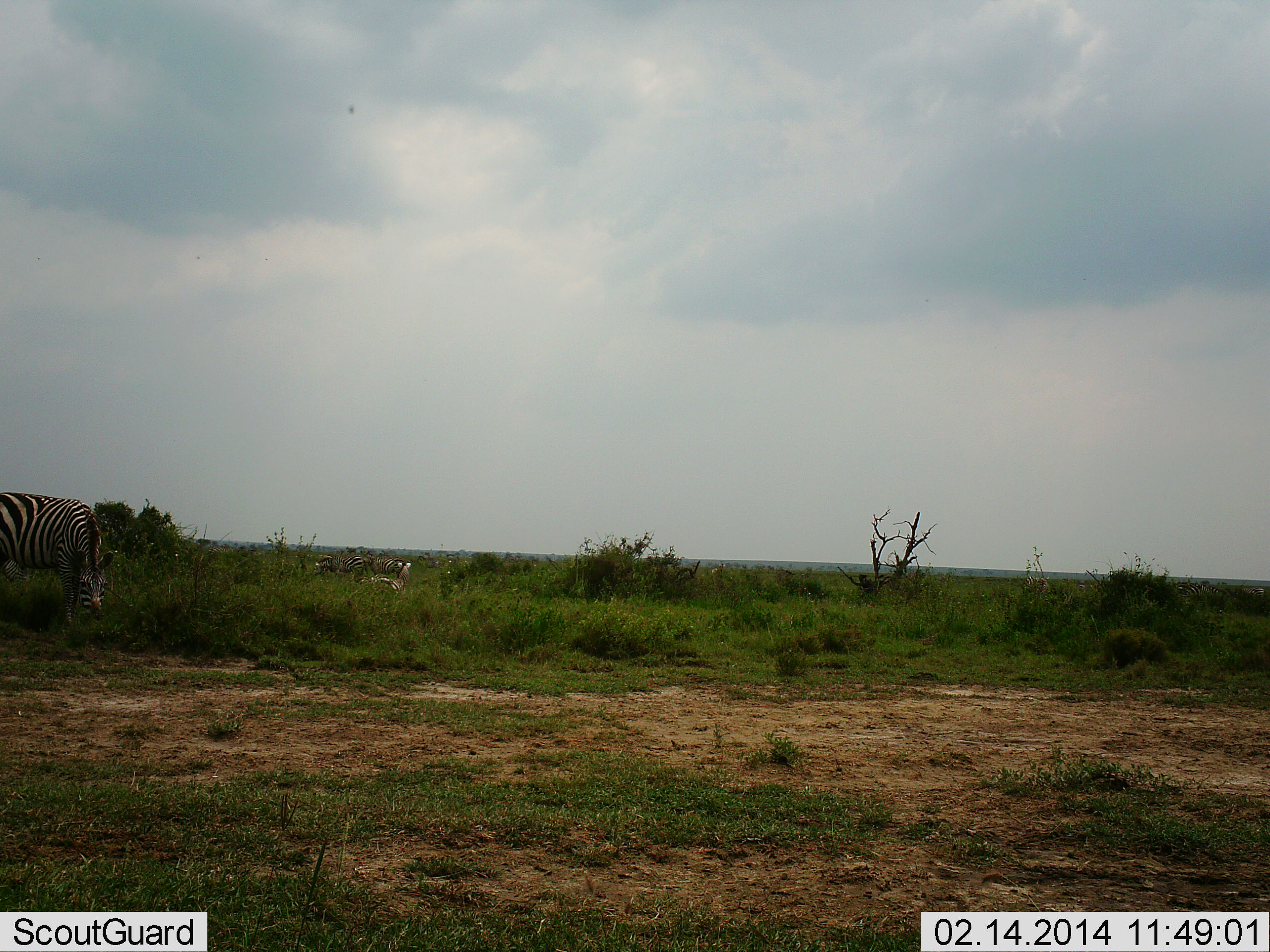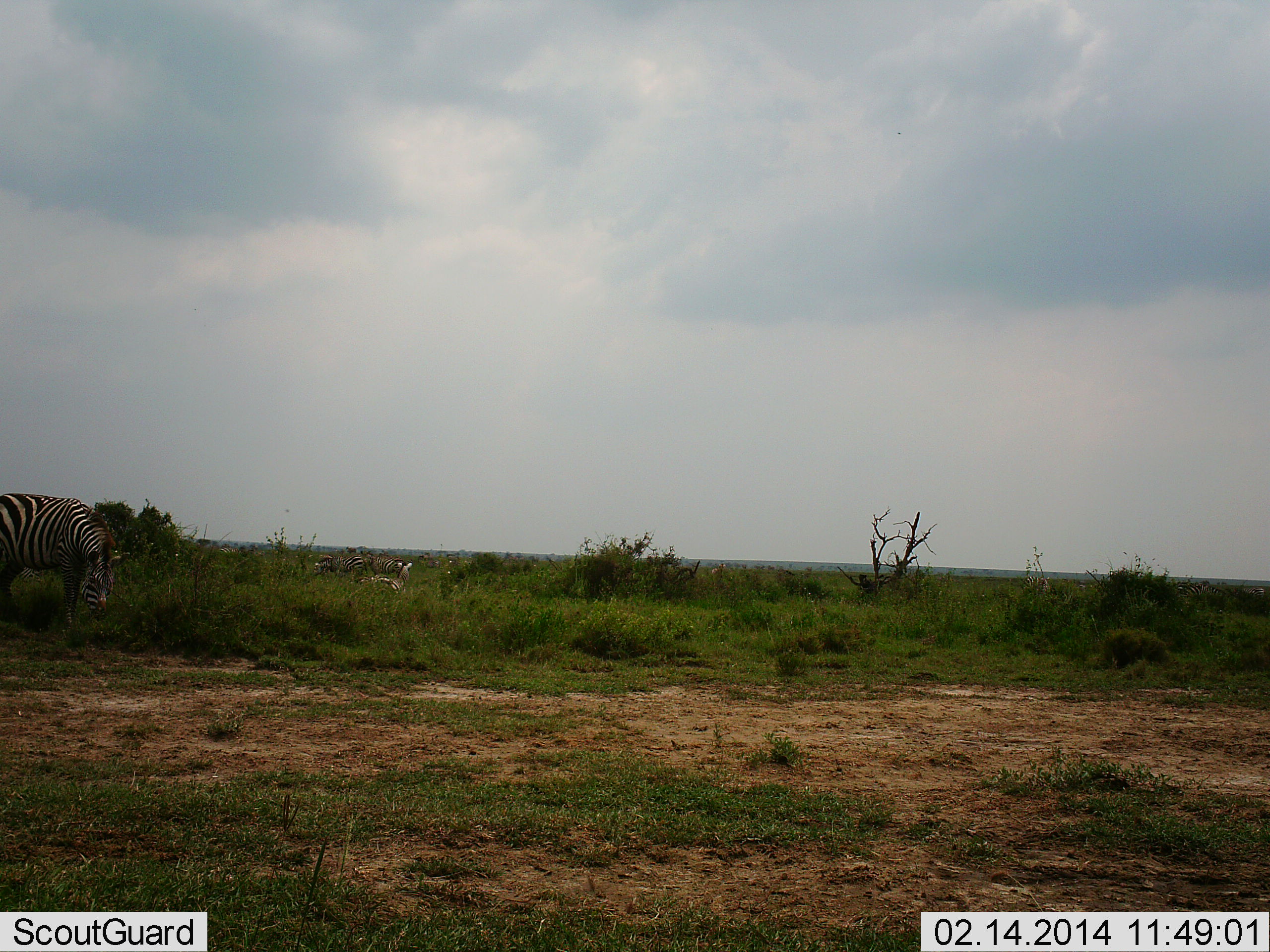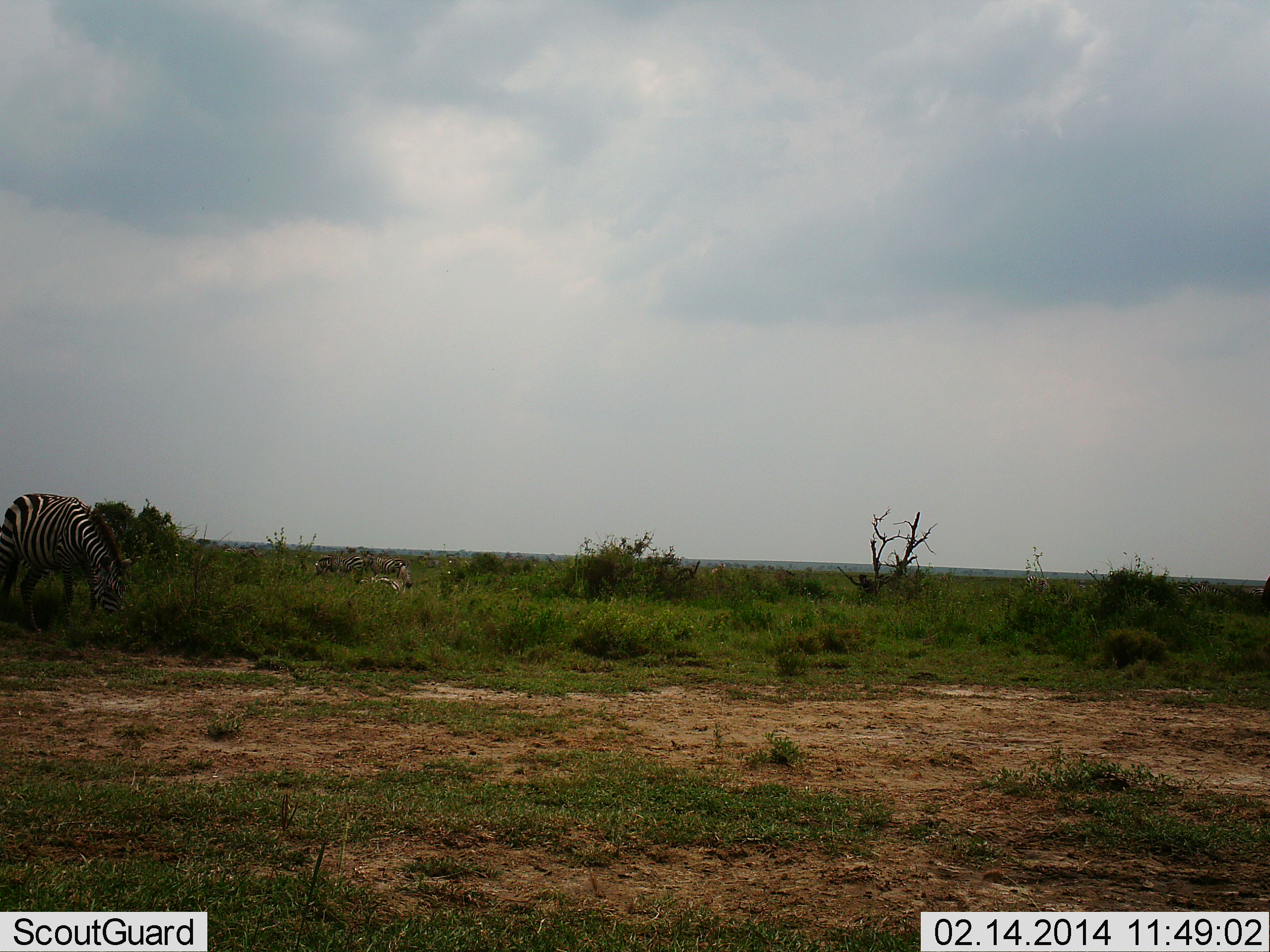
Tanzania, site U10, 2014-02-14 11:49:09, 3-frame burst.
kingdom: Animalia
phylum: Chordata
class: Mammalia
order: Perissodactyla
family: Equidae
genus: Equus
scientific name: Equus quagga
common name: plains zebra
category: zebra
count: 2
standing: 40%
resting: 6%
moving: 20%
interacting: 0%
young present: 0%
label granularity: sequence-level